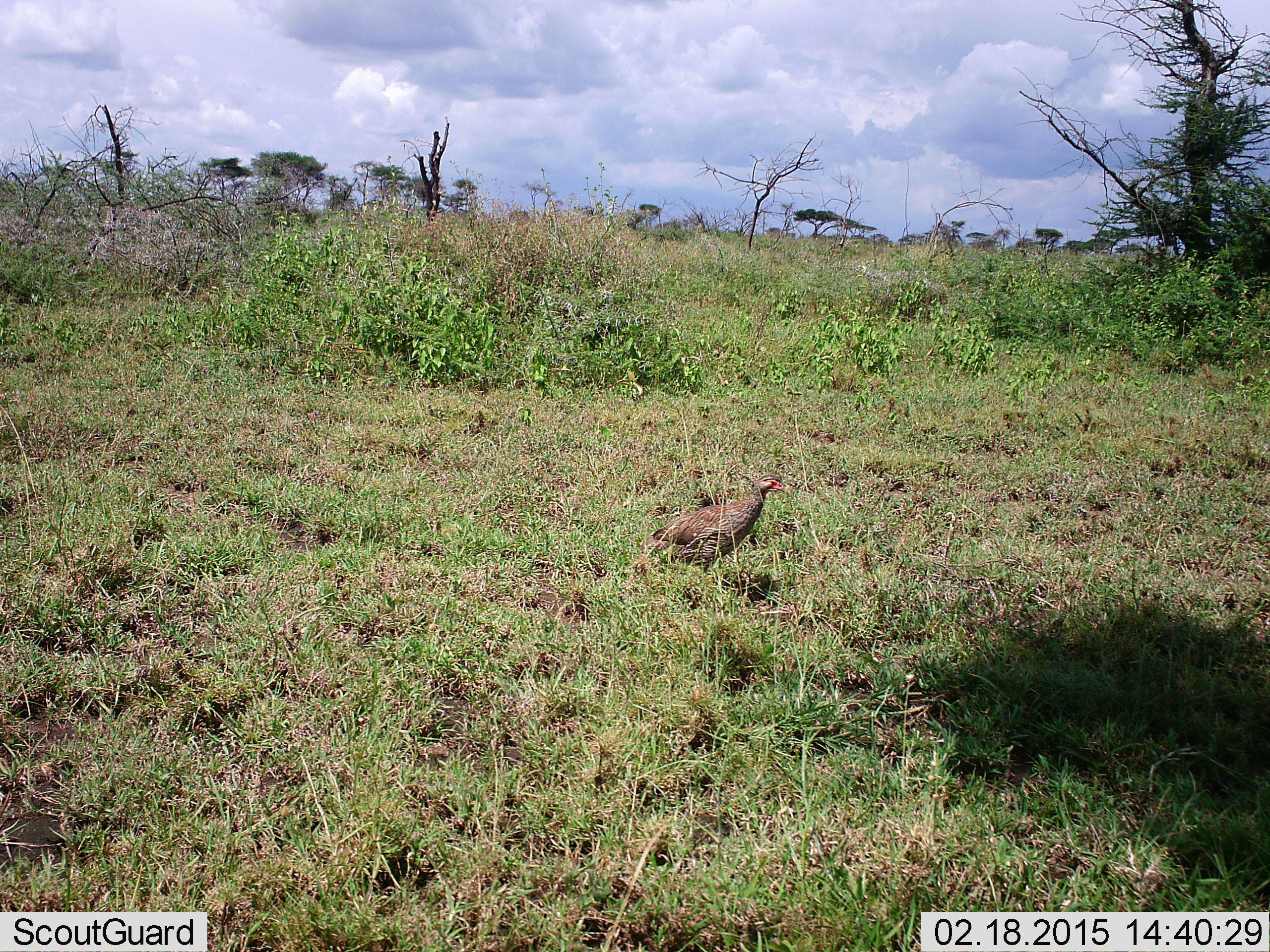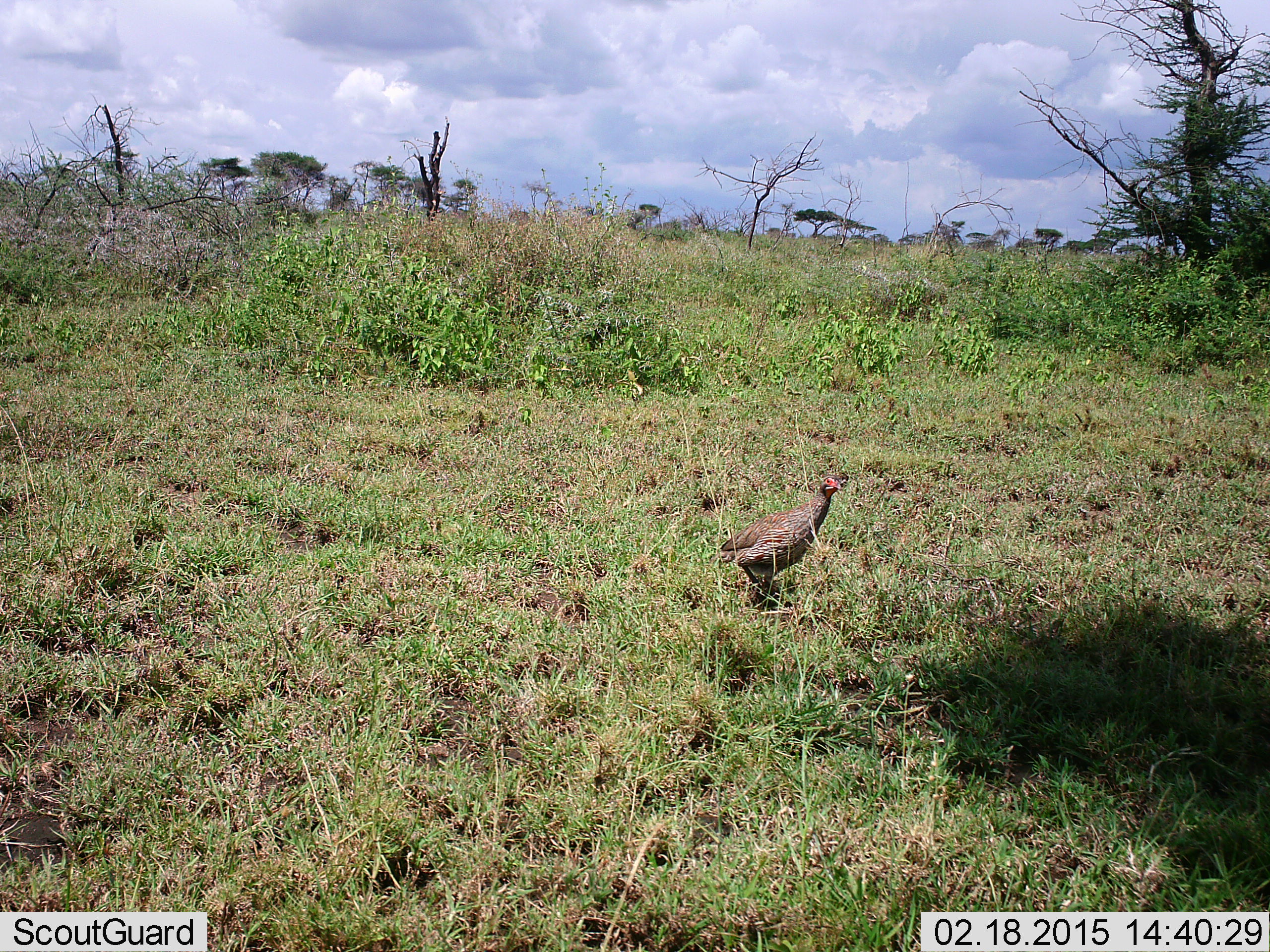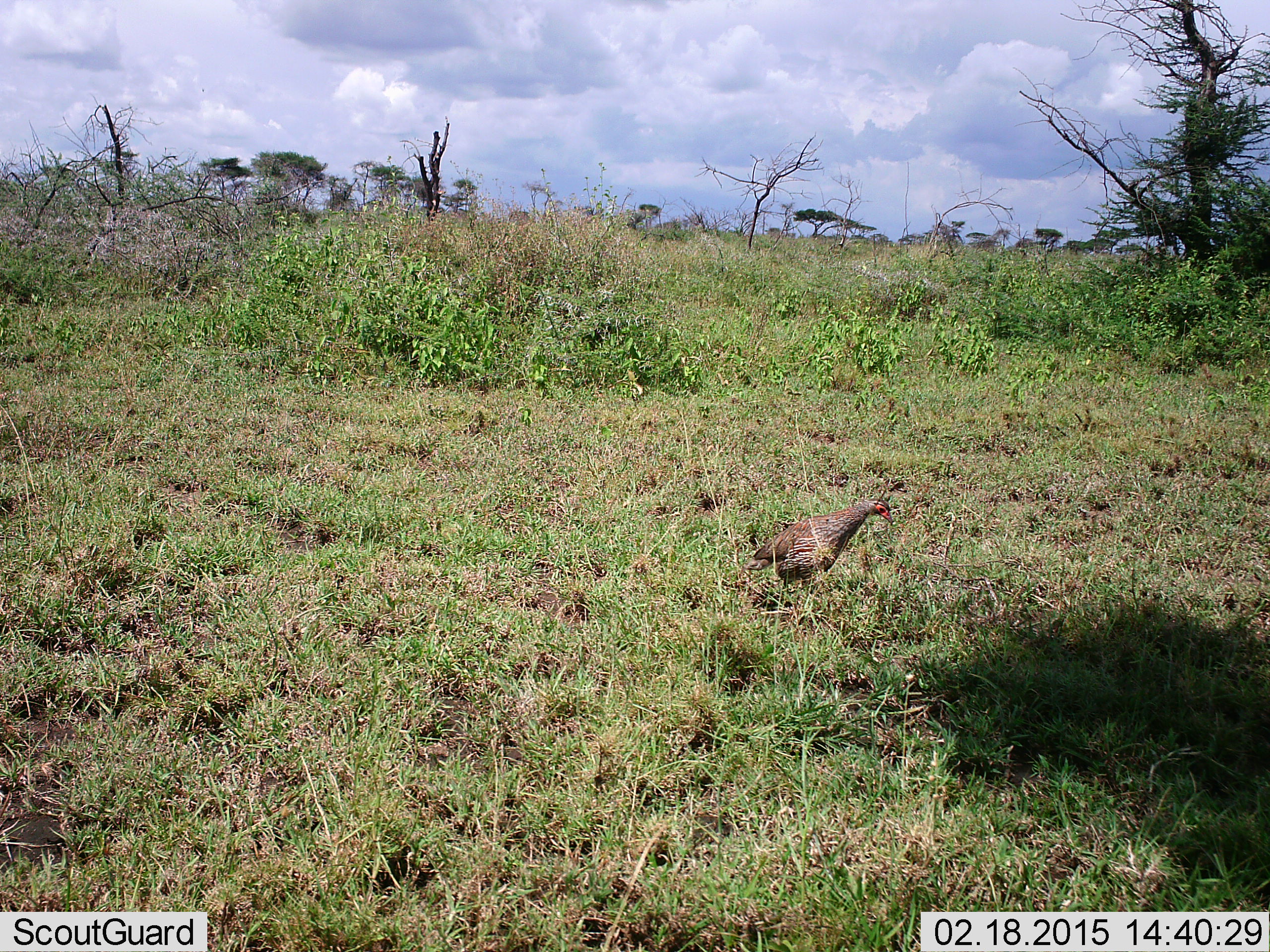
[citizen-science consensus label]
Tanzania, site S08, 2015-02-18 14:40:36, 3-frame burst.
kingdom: Animalia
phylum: Chordata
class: Aves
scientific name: Aves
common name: bird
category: otherbird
Otherbird (bird) (Aves), count 1. Behavior (volunteer vote fractions): standing 10%, resting 0%, moving 100%, interacting 0%. Young present (vote fraction): 0%. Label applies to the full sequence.